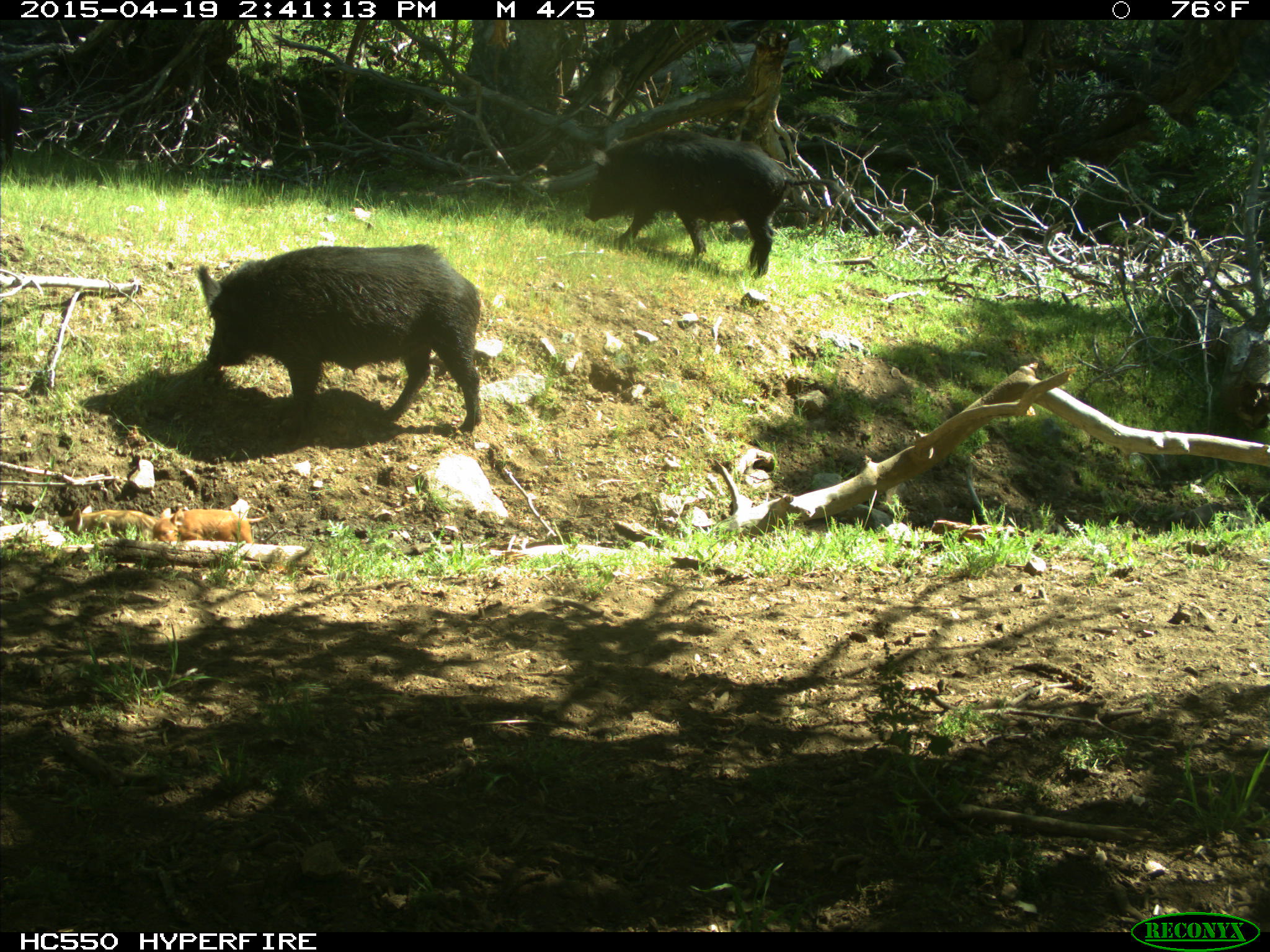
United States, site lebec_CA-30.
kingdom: Animalia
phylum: Chordata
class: Mammalia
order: Artiodactyla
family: Suidae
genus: Sus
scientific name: Sus scrofa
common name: wild boar